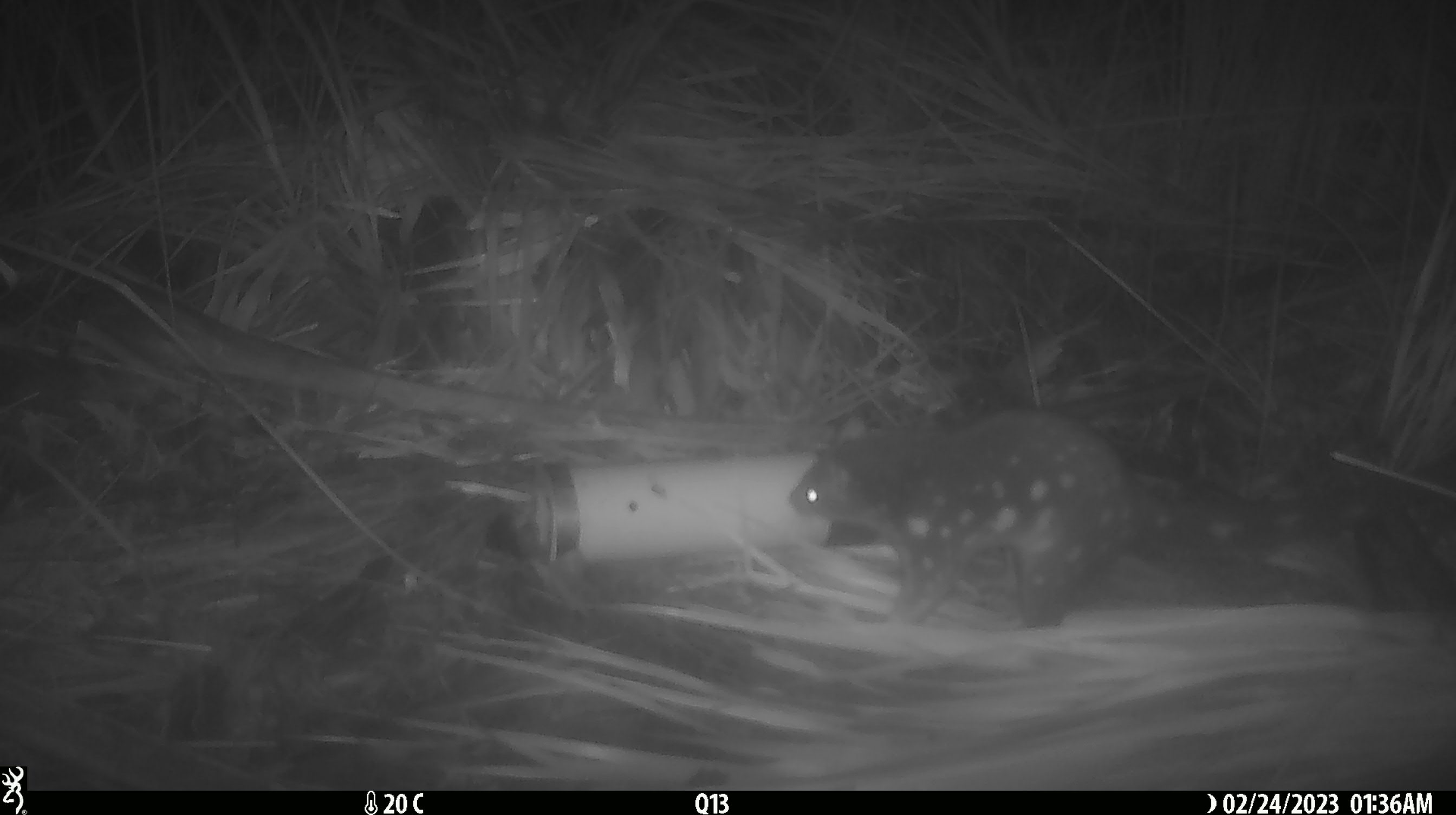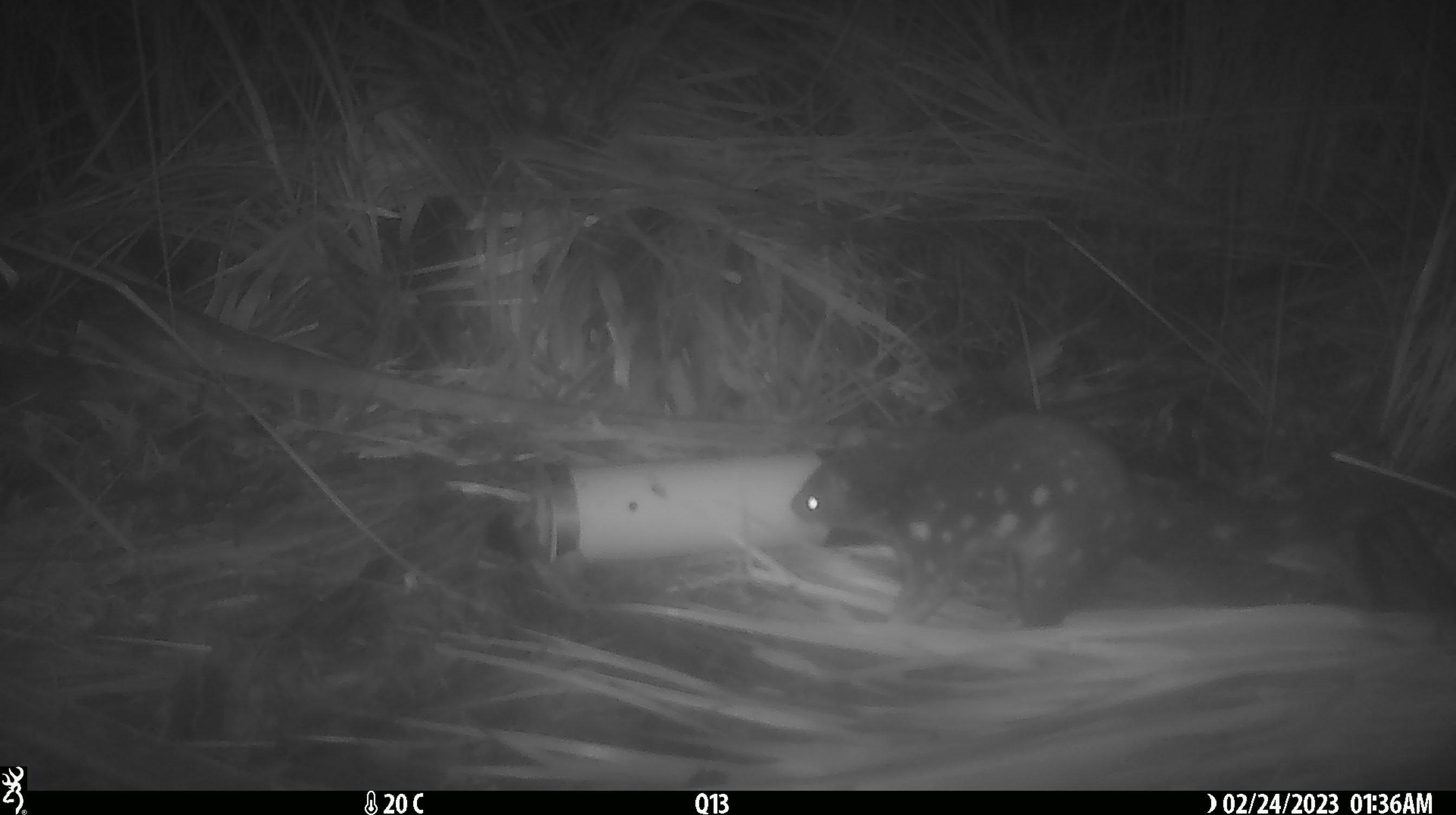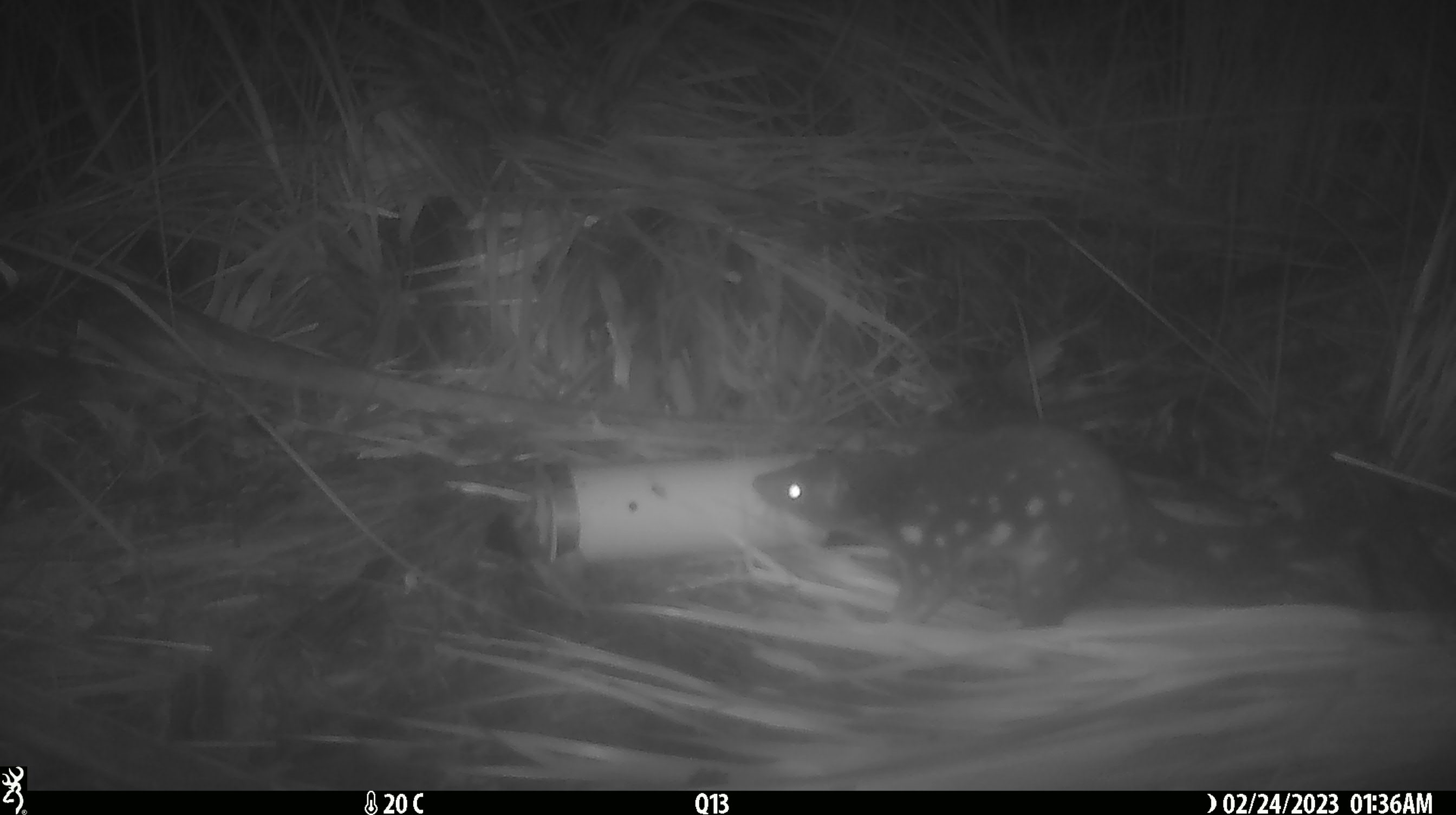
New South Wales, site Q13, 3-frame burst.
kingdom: Animalia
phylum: Chordata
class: Mammalia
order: Dasyuromorphia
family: Dasyuridae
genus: Dasyurus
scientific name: Dasyurus maculatus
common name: spotted-tailed quoll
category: quoll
Quoll (spotted-tailed quoll) (Dasyurus maculatus).